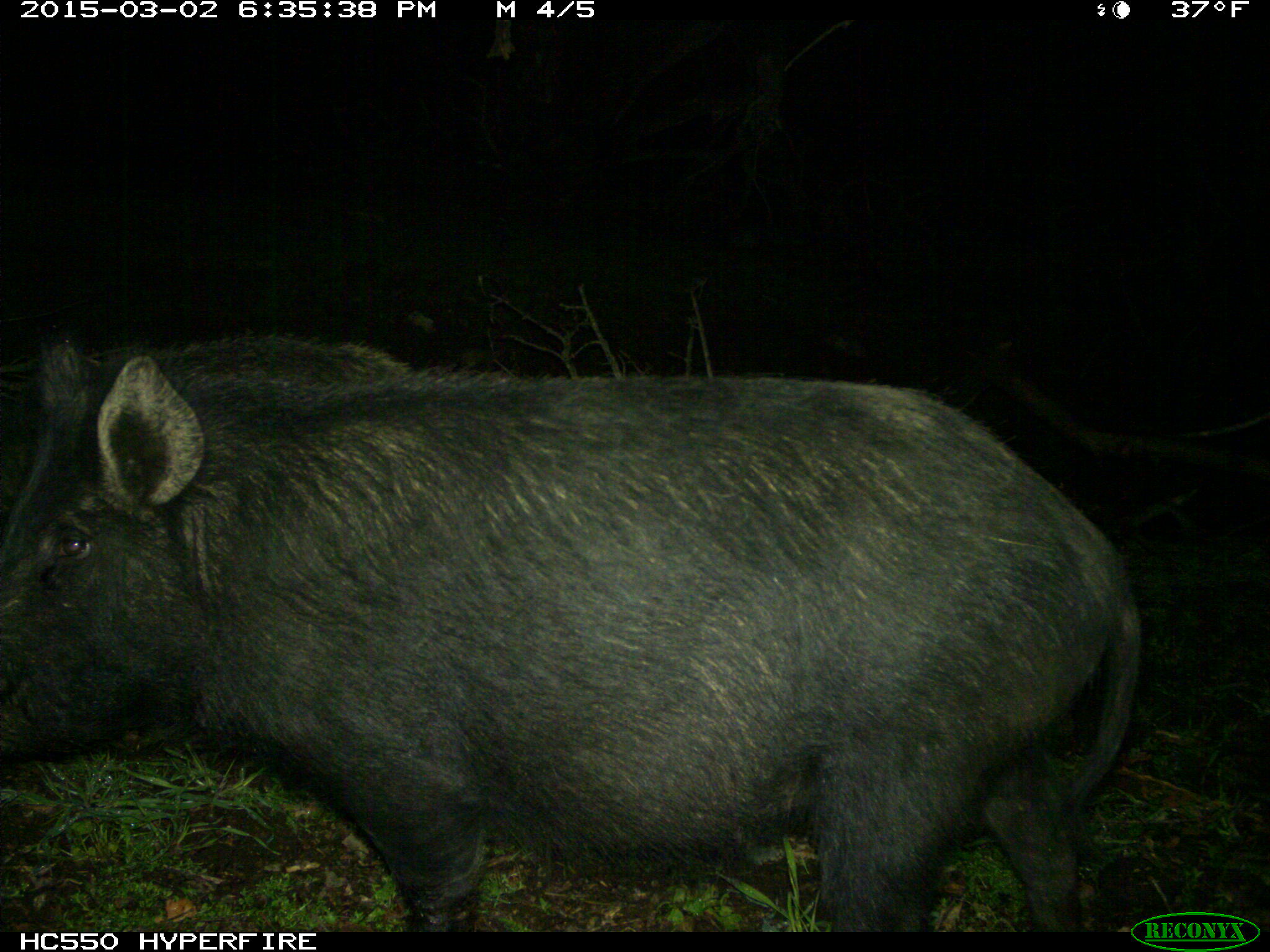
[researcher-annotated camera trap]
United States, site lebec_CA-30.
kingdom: Animalia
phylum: Chordata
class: Mammalia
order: Artiodactyla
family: Suidae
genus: Sus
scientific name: Sus scrofa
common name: wild boar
Sus scrofa (wild boar).